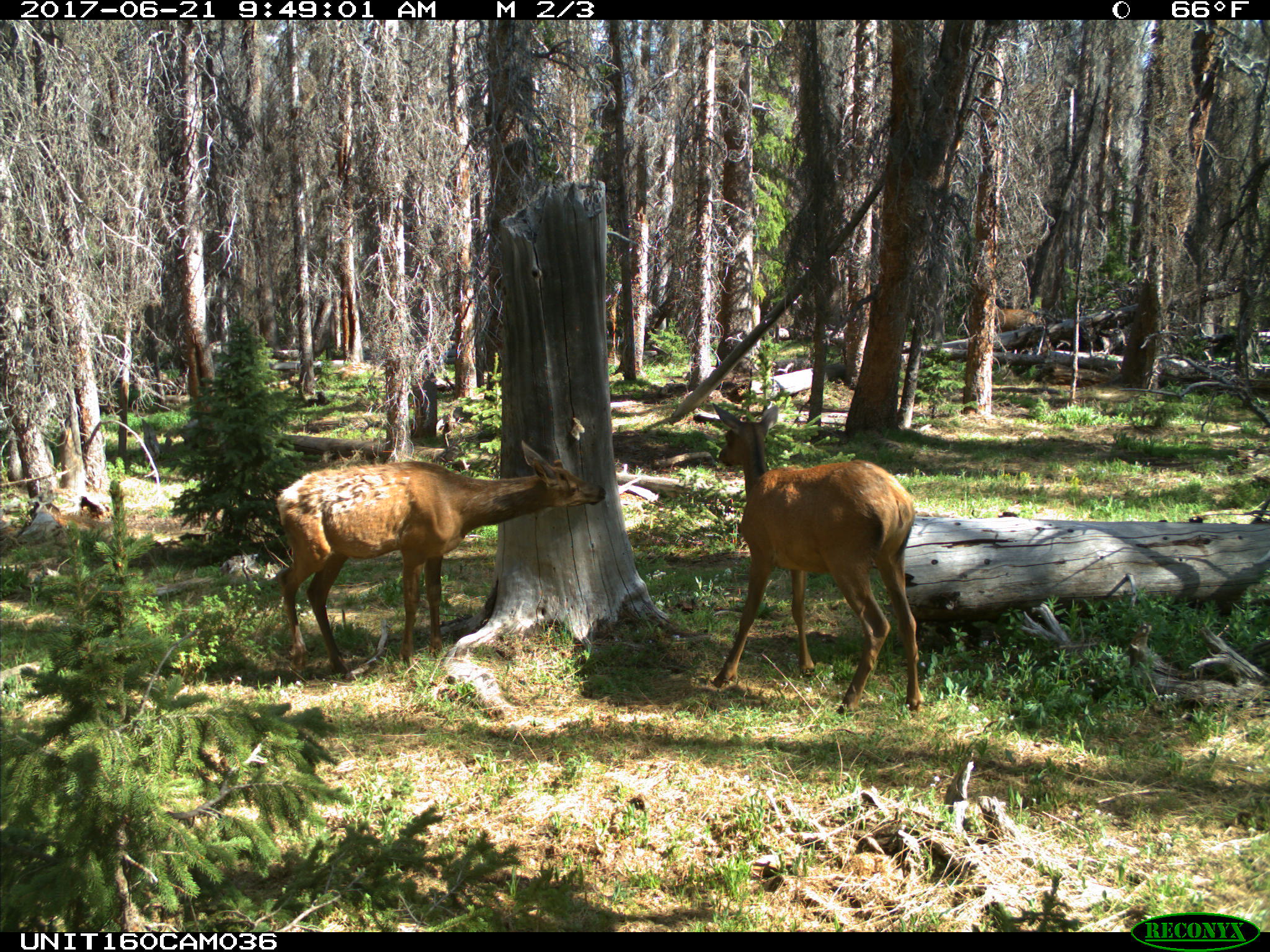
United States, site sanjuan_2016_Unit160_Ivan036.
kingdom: Animalia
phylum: Chordata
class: Mammalia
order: Artiodactyla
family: Cervidae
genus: Cervus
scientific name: Cervus elaphus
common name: red deer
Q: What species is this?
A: Cervus elaphus (red deer).